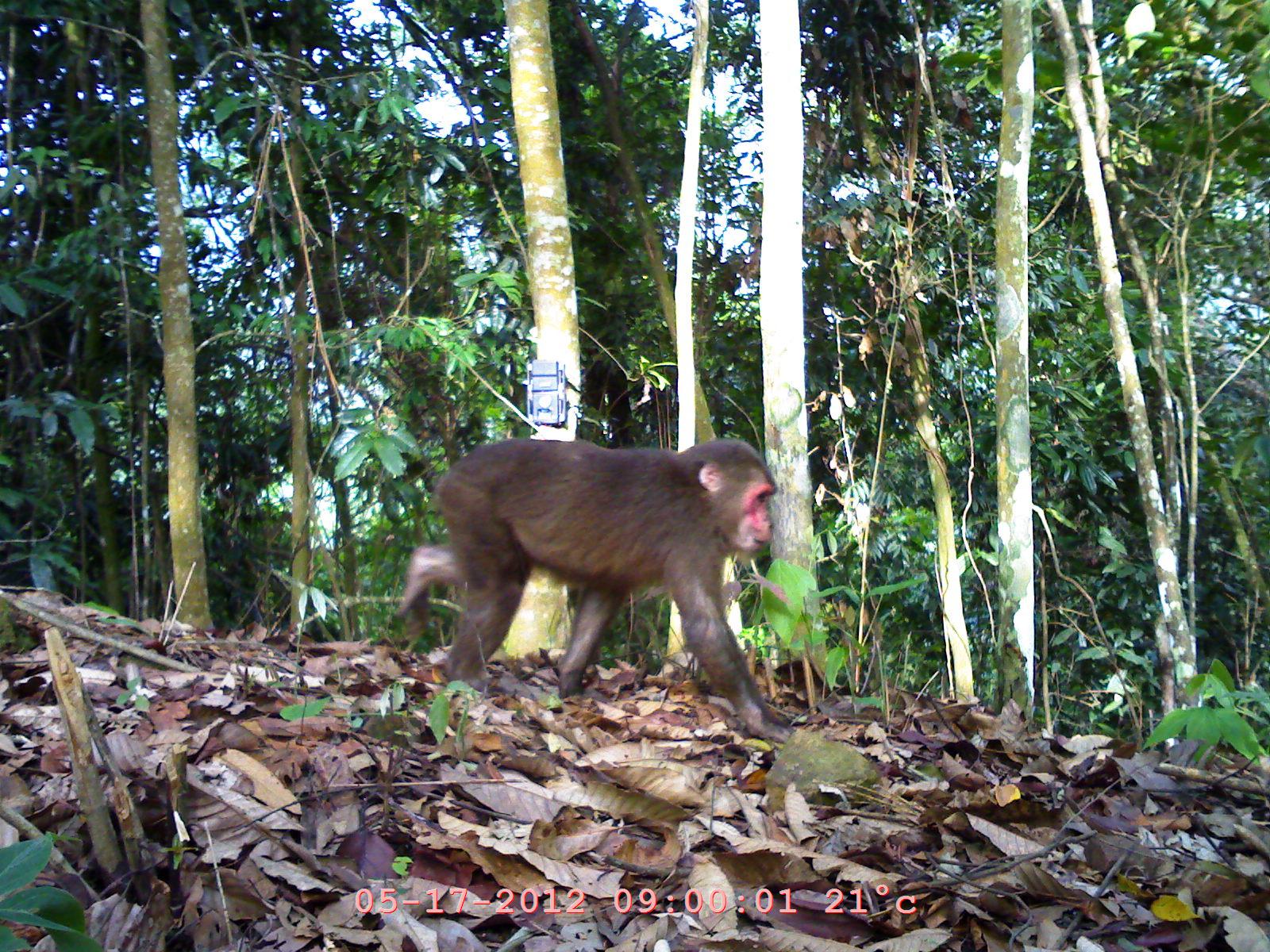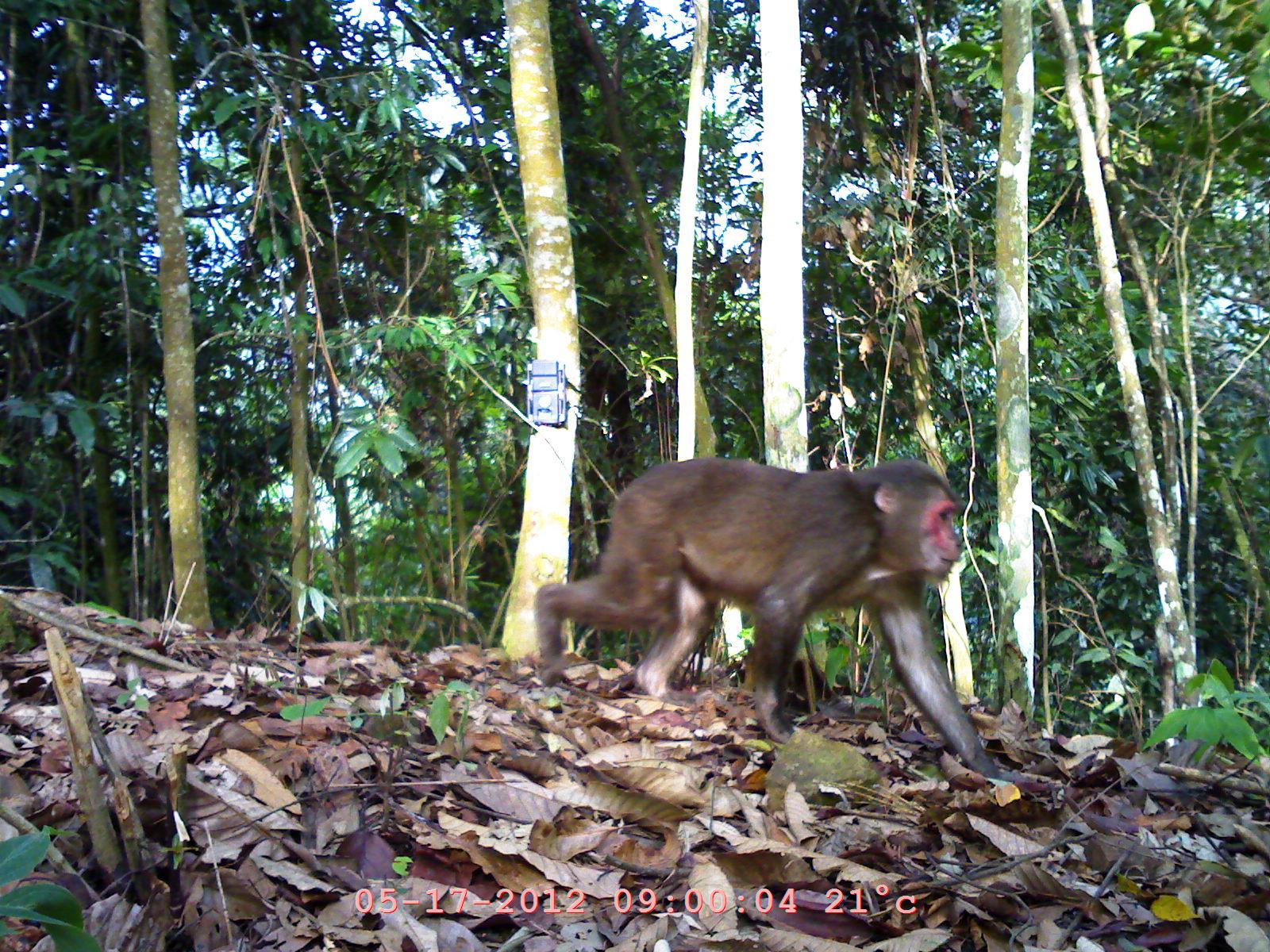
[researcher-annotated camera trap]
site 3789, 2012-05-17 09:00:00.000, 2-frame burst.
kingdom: Animalia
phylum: Chordata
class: Mammalia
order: Primates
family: Cercopithecidae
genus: Macaca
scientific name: Macaca arctoides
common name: stump-tailed macaque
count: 1